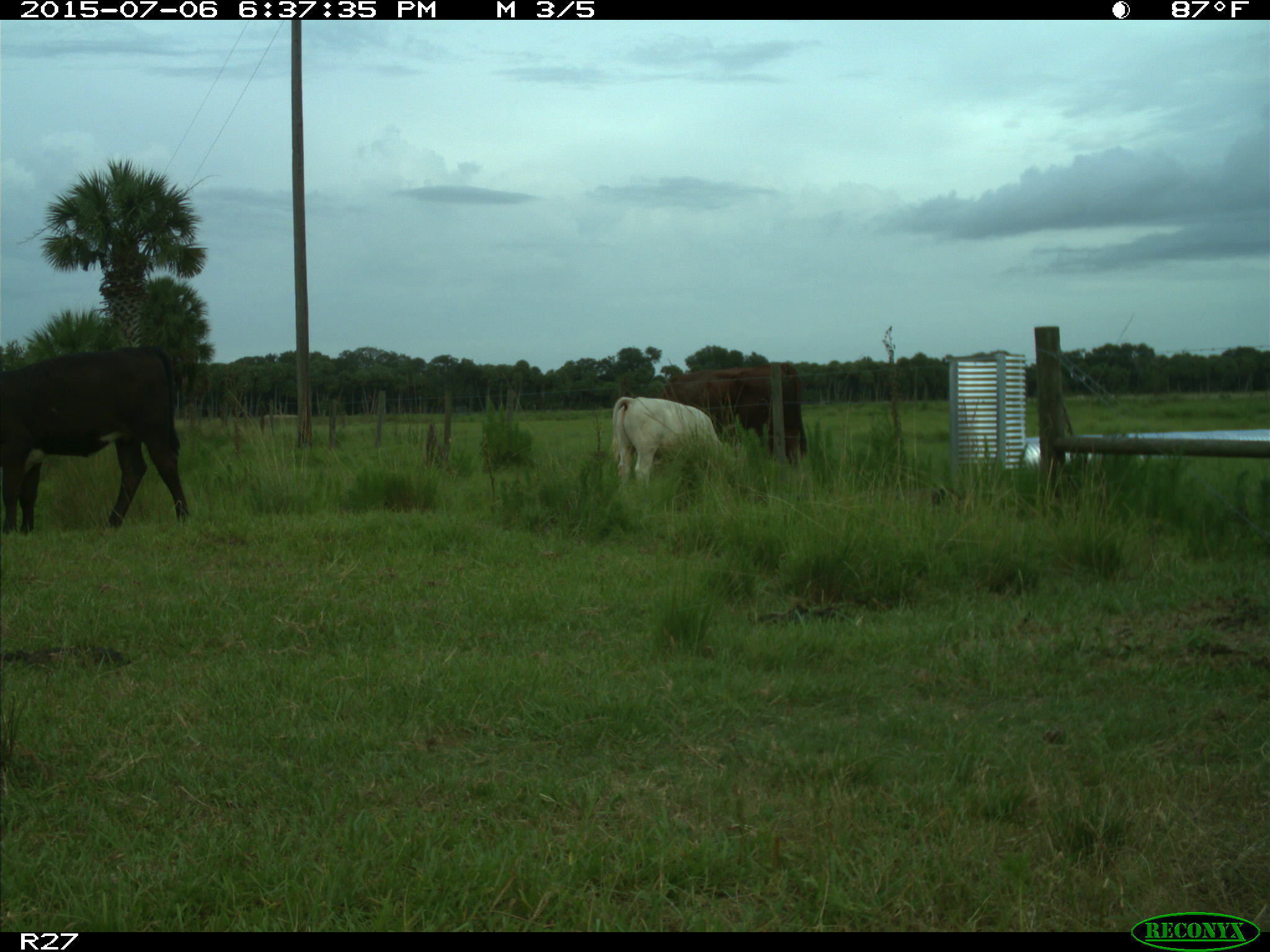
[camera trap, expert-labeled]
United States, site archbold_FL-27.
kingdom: Animalia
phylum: Chordata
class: Mammalia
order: Artiodactyla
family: Bovidae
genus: Bos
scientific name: Bos taurus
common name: domestic cow